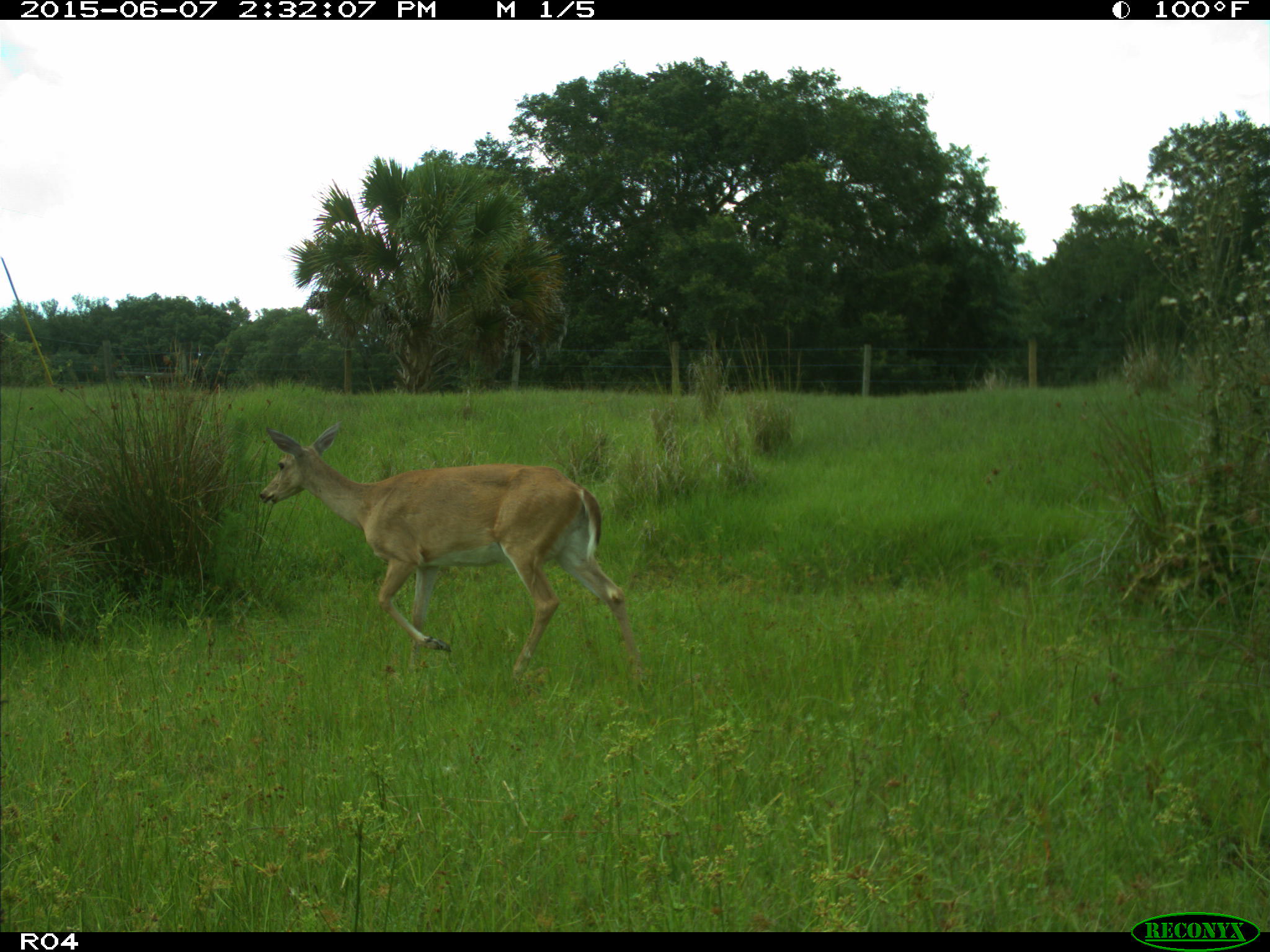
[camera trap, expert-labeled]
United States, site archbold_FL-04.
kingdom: Animalia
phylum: Chordata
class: Mammalia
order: Artiodactyla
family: Cervidae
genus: Odocoileus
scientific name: Odocoileus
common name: deer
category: unidentified deer